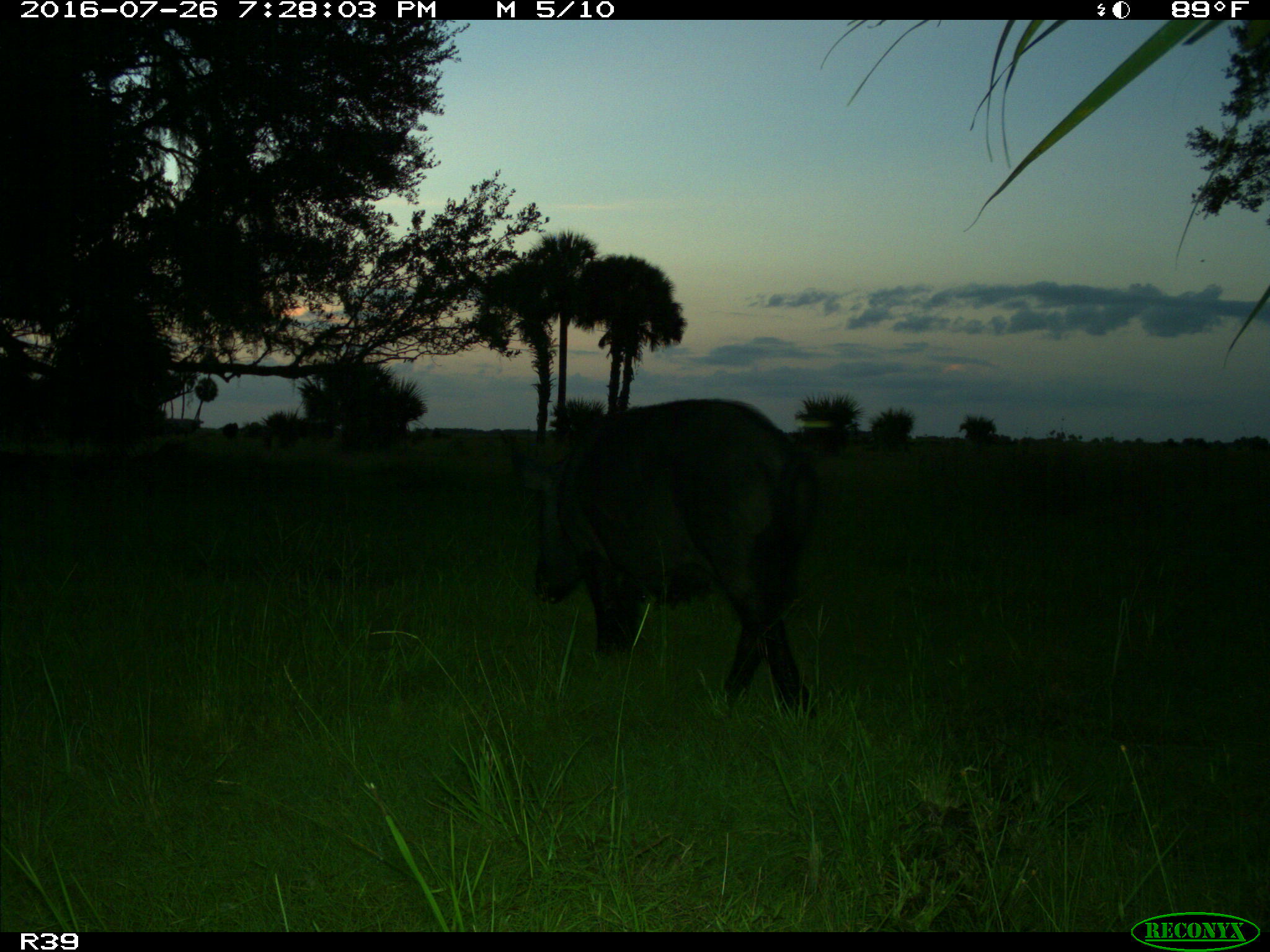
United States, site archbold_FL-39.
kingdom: Animalia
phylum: Chordata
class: Mammalia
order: Artiodactyla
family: Suidae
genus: Sus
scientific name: Sus scrofa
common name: wild boar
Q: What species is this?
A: Sus scrofa (wild boar).